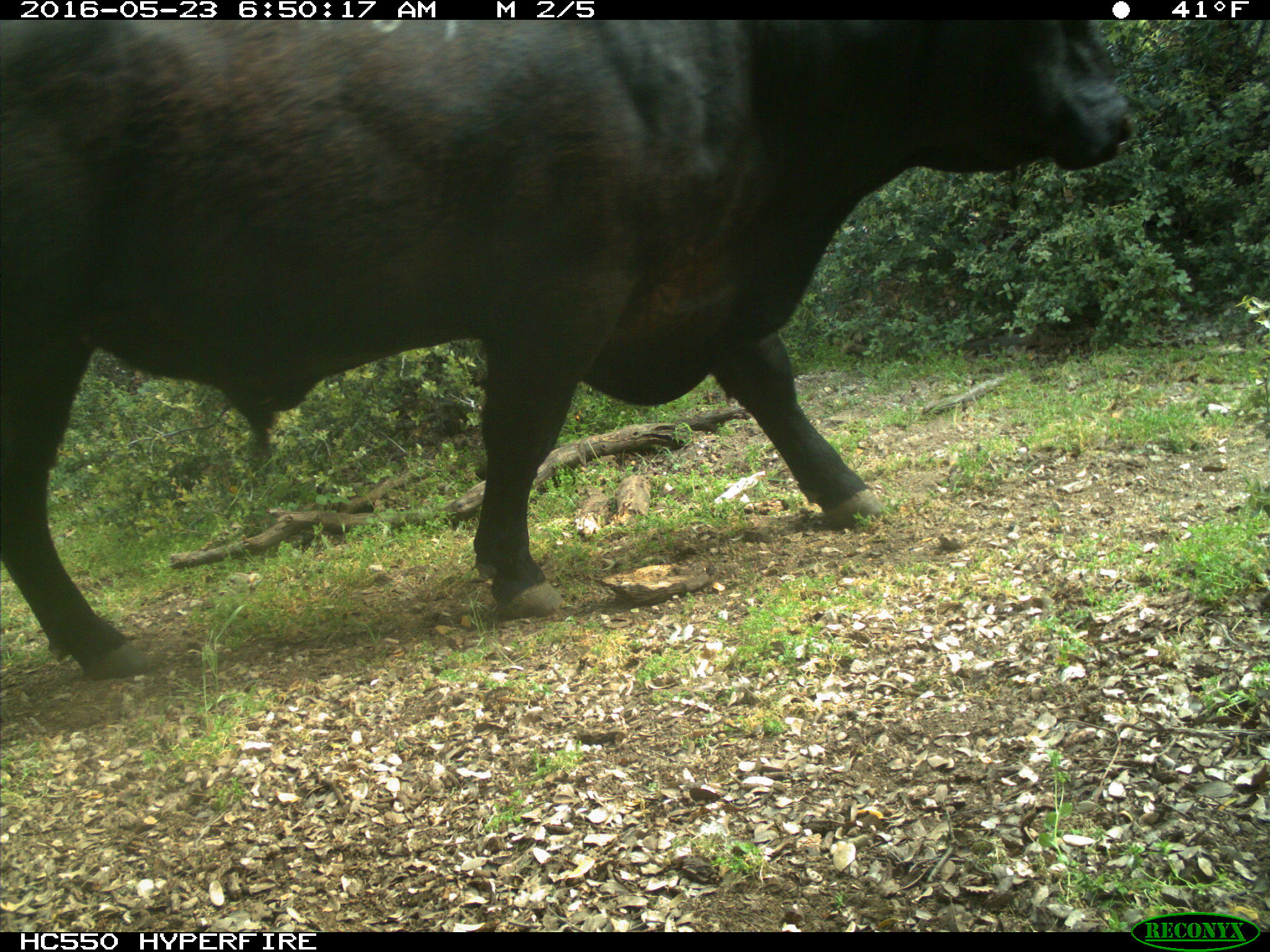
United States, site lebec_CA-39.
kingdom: Animalia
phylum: Chordata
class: Mammalia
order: Artiodactyla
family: Bovidae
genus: Bos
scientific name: Bos taurus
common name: domestic cow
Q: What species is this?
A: Bos taurus (domestic cow).